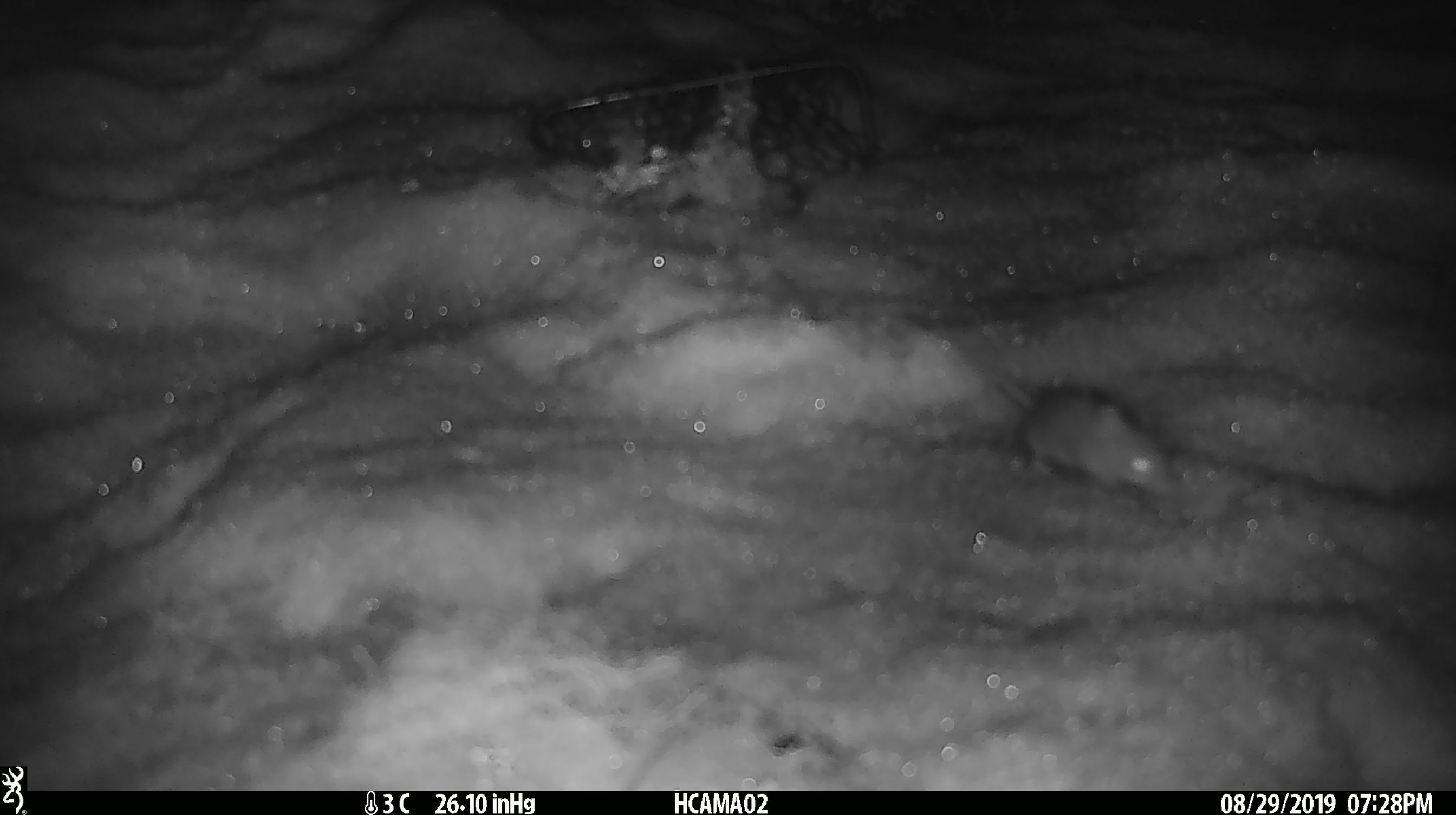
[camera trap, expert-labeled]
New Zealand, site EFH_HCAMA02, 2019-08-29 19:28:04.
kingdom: Animalia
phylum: Chordata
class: Mammalia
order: Rodentia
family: Muridae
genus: Mus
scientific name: Mus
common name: mouse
Mouse (Mus).